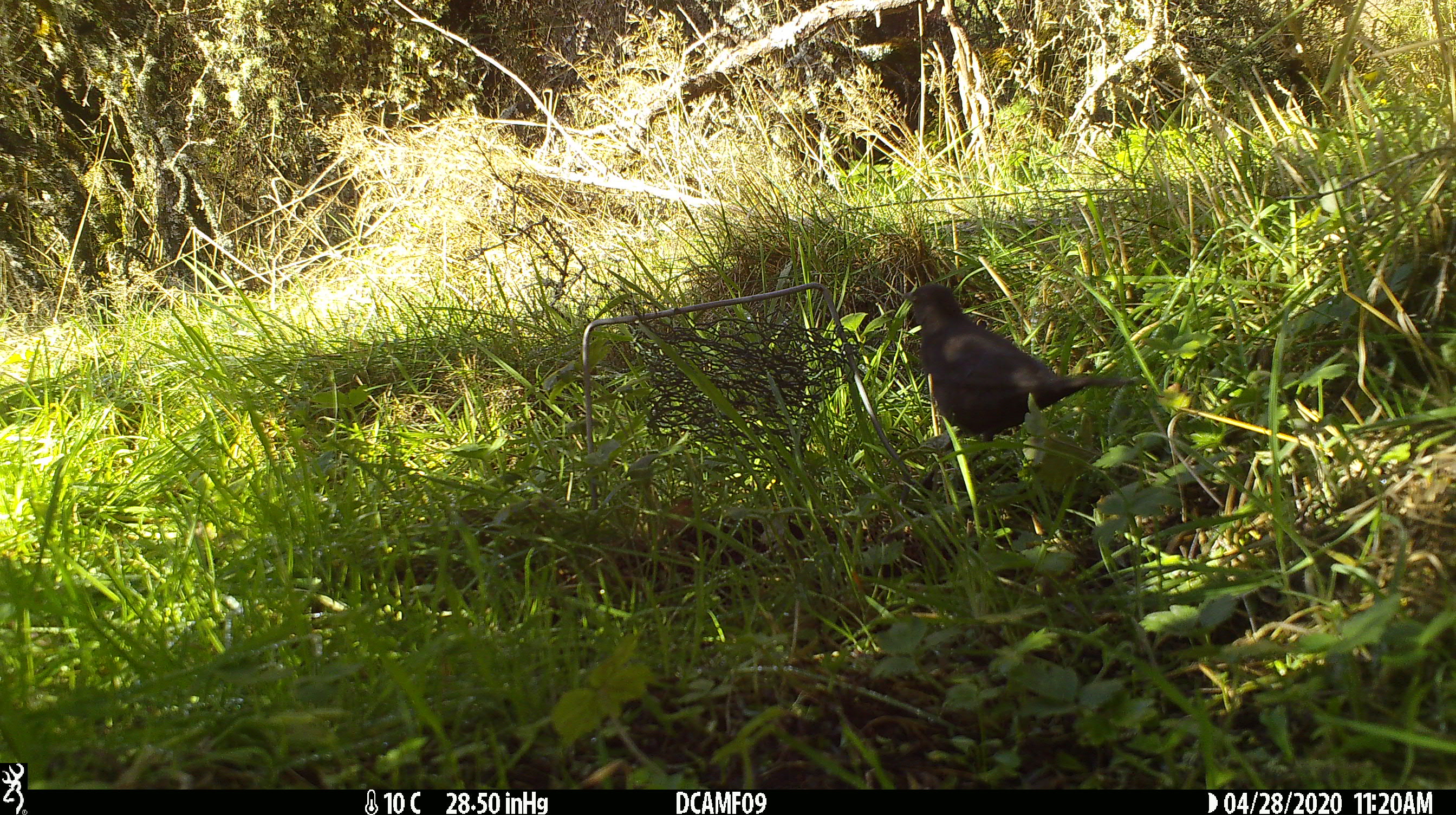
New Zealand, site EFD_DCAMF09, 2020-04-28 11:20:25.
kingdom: Animalia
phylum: Chordata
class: Aves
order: Passeriformes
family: Turdidae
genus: Turdus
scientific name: Turdus philomelos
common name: song thrush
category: thrush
Thrush (song thrush) (Turdus philomelos).